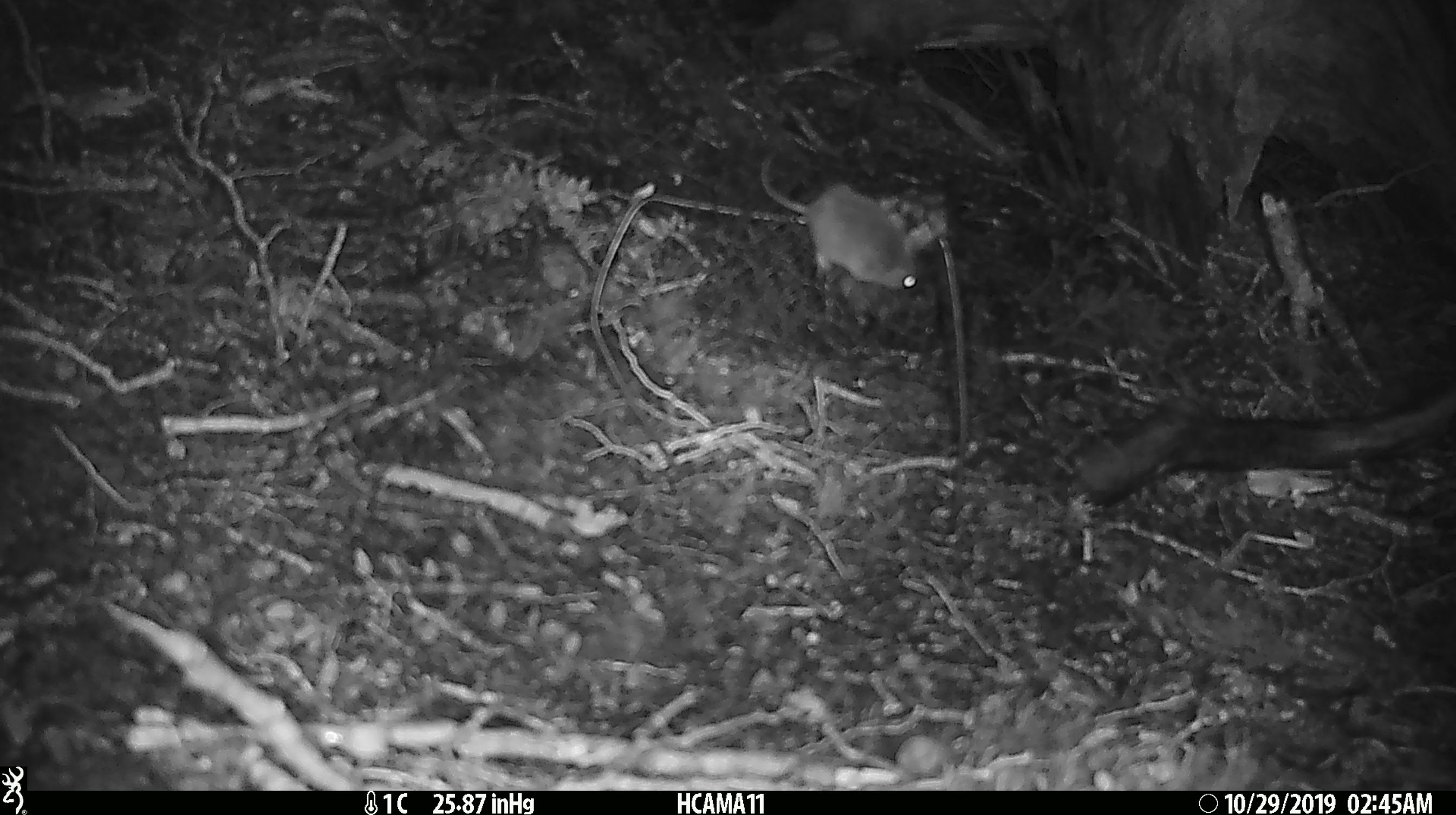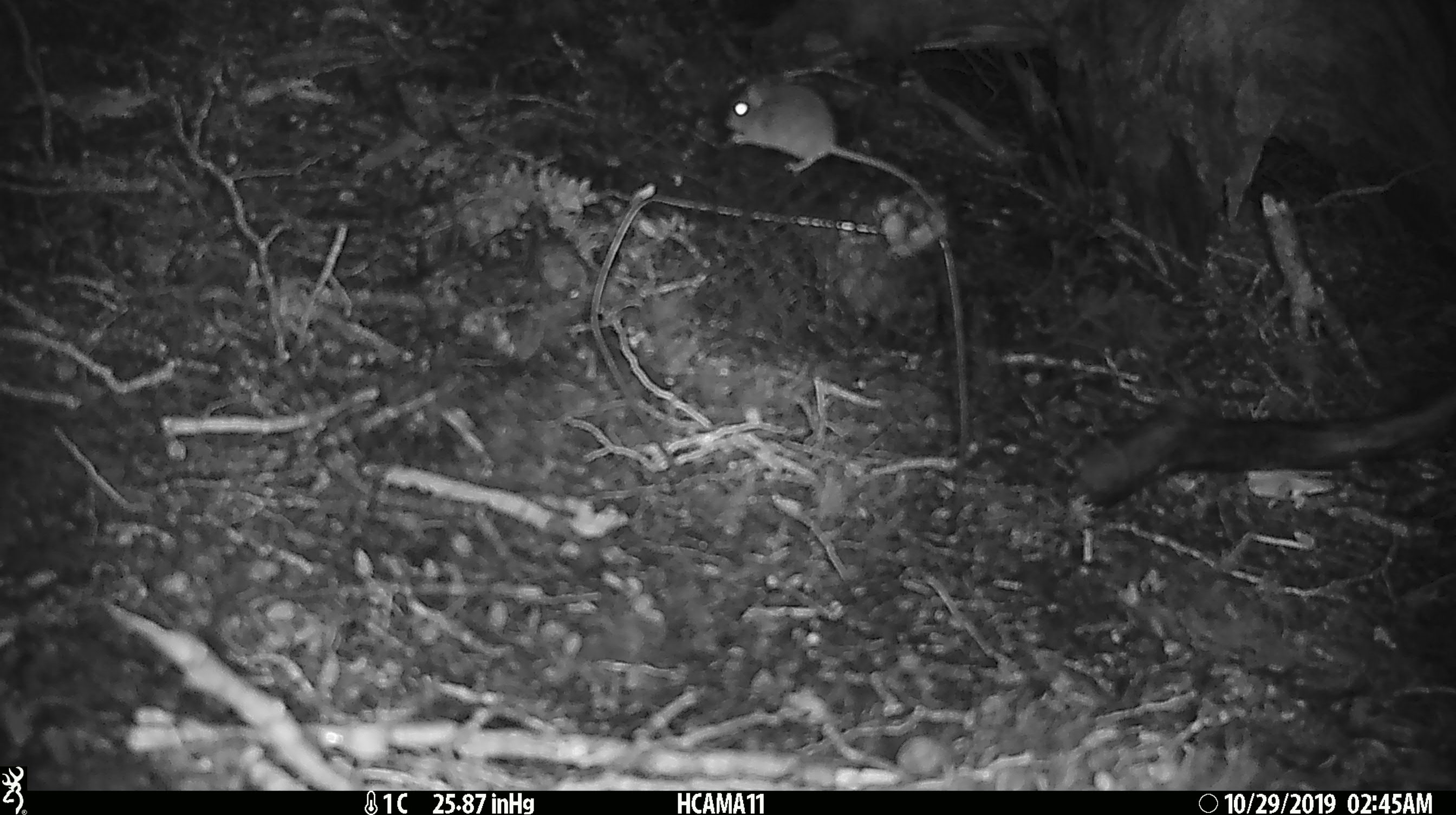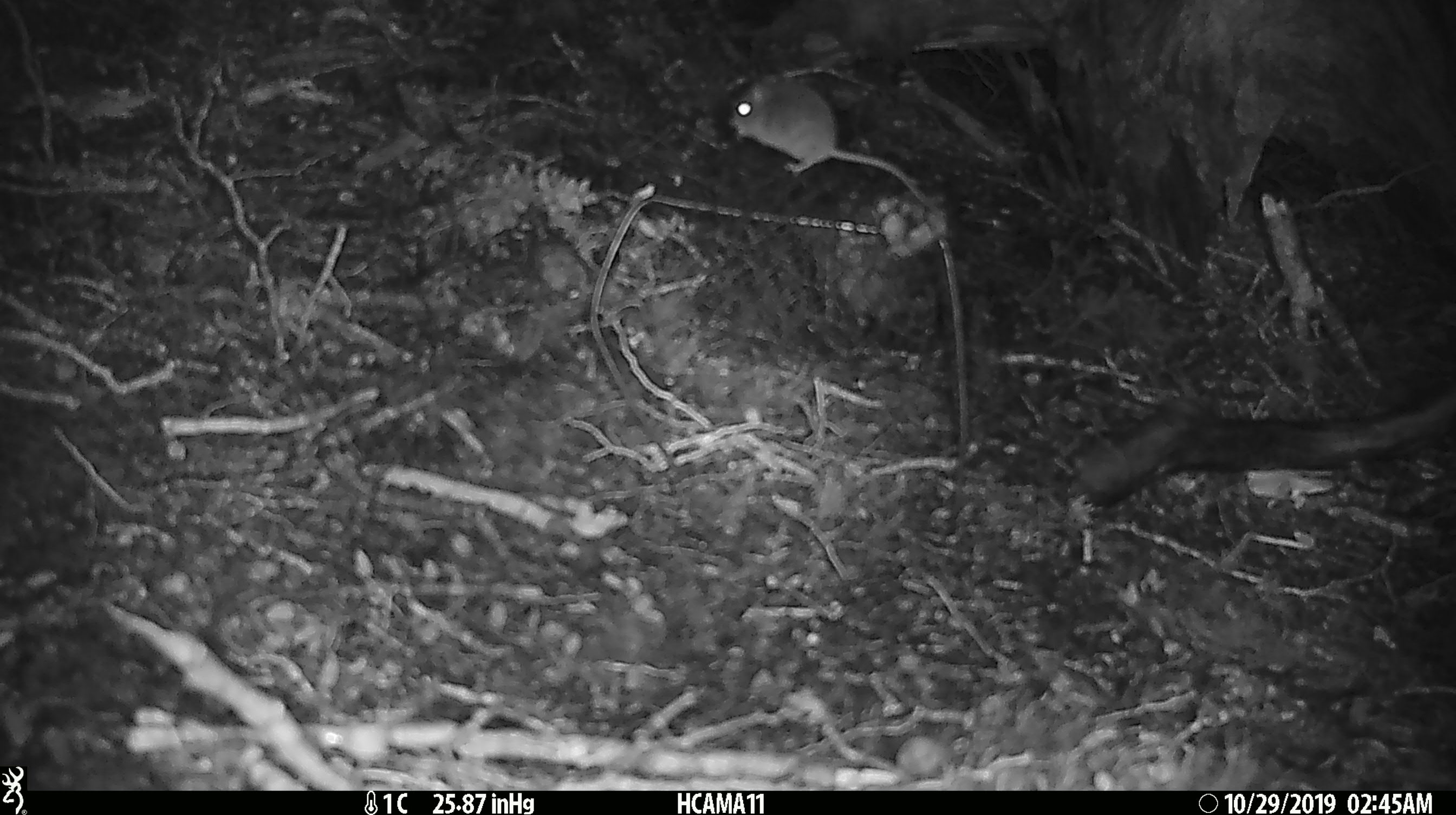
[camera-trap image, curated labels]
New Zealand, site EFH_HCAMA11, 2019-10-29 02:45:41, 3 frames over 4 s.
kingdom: Animalia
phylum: Chordata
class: Mammalia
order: Rodentia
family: Muridae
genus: Mus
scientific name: Mus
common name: mouse